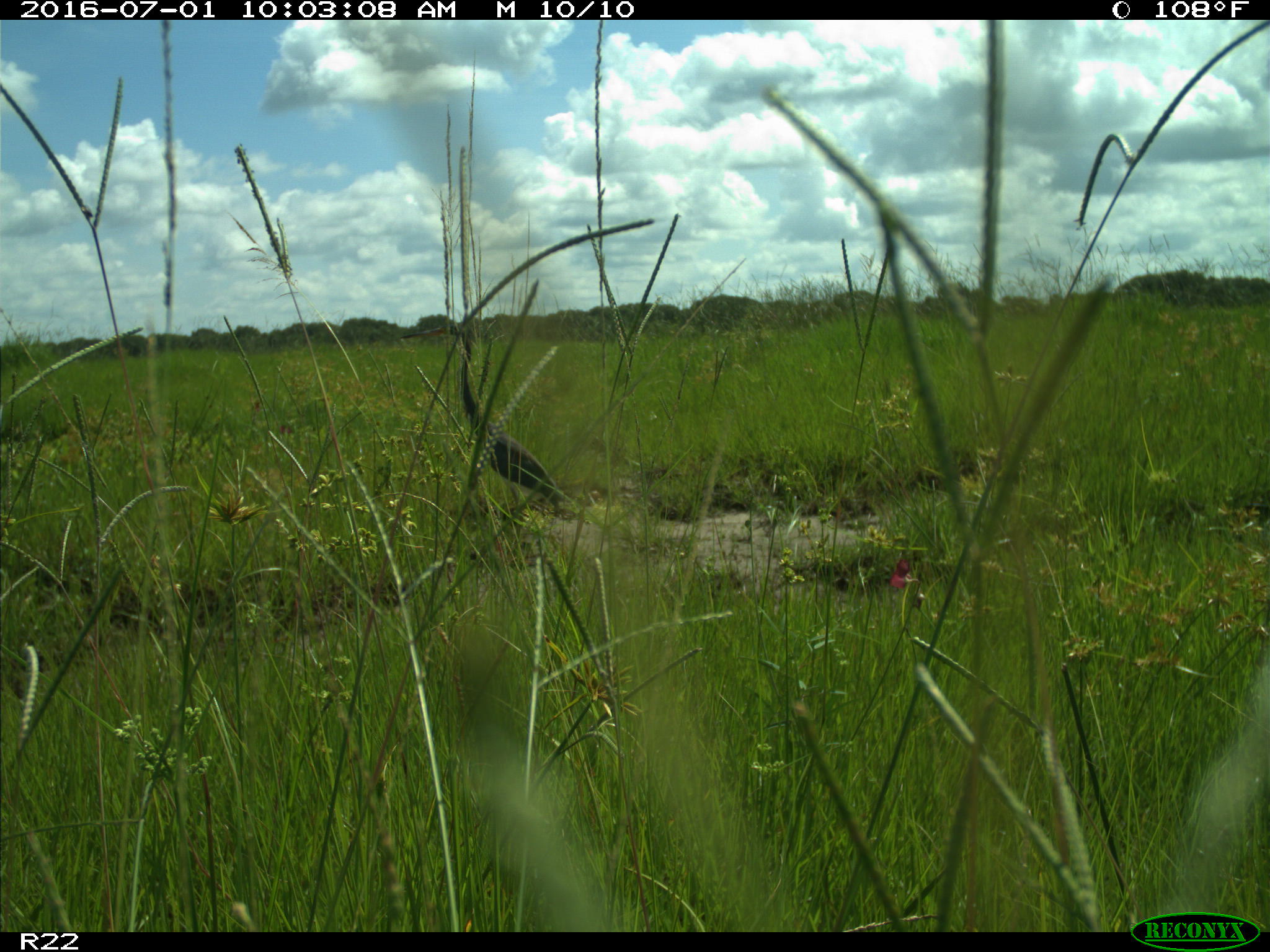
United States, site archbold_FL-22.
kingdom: Animalia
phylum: Chordata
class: Aves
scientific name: Aves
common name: birds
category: unidentified bird